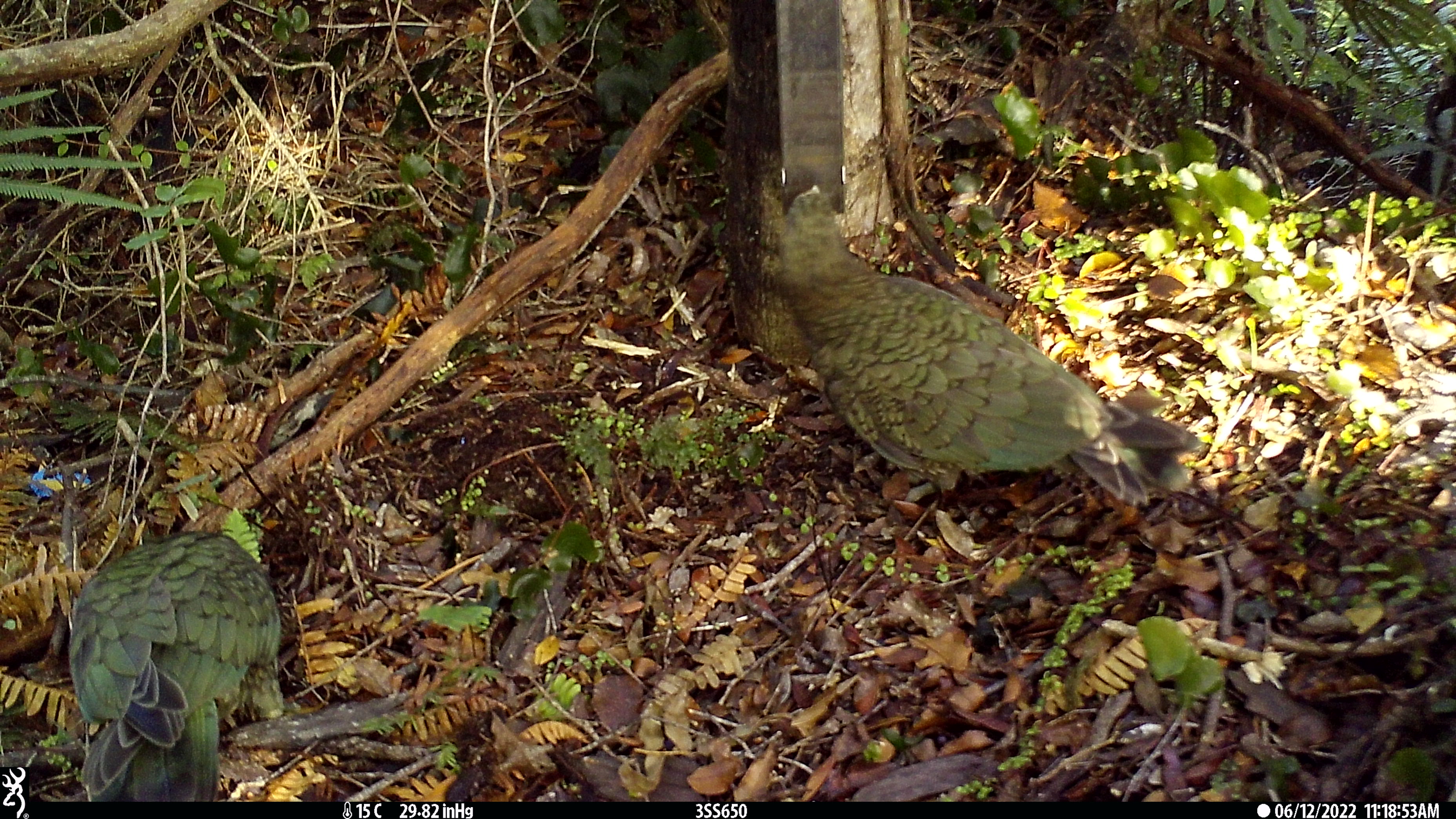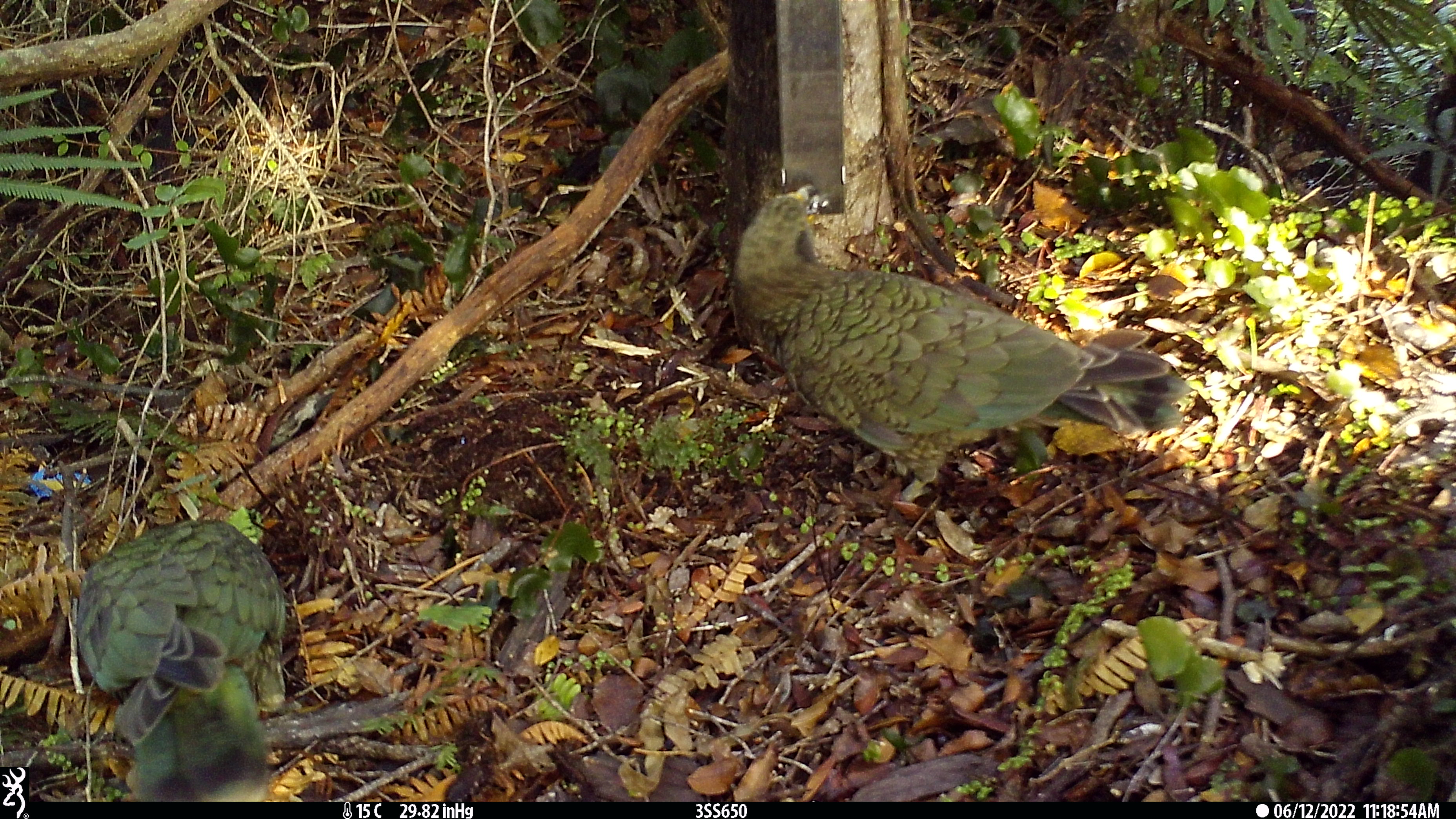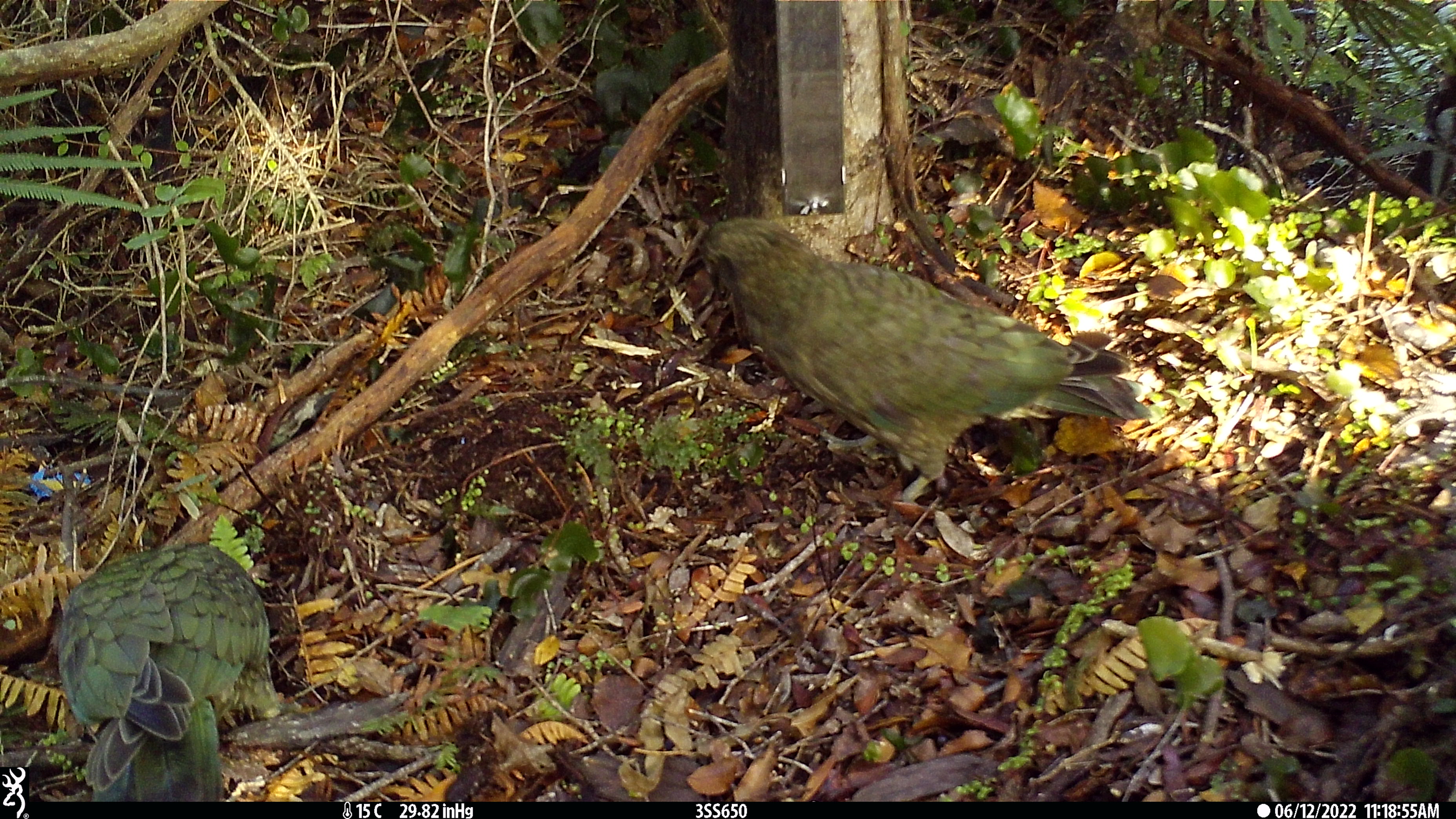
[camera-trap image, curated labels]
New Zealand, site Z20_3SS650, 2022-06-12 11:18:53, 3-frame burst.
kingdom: Animalia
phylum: Chordata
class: Aves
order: Psittaciformes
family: Strigopidae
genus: Nestor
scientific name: Nestor notabilis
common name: kea